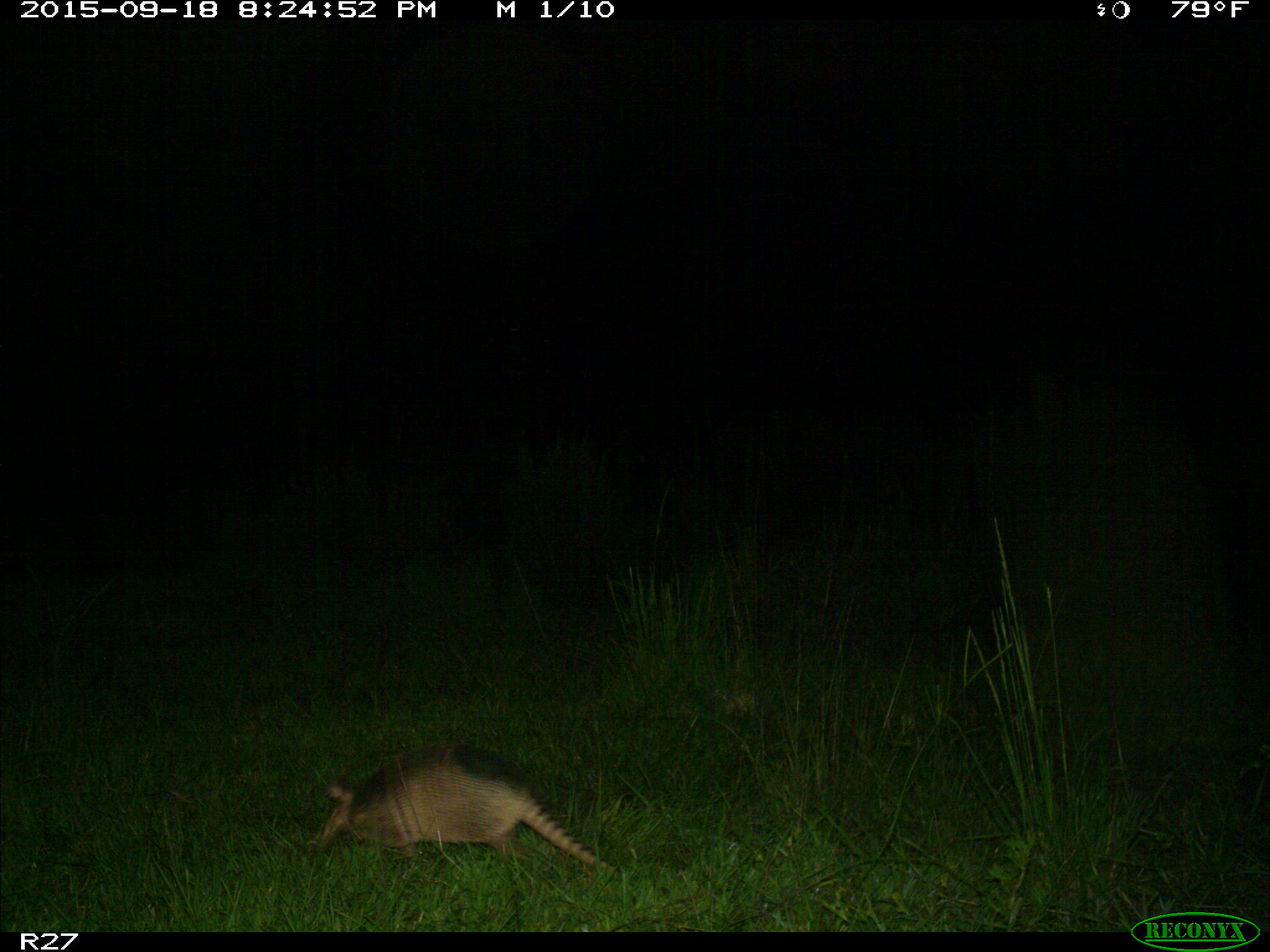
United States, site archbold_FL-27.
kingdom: Animalia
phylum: Chordata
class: Mammalia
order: Cingulata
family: Dasypodidae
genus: Dasypus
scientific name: Dasypus novemcinctus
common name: nine-banded armadillo